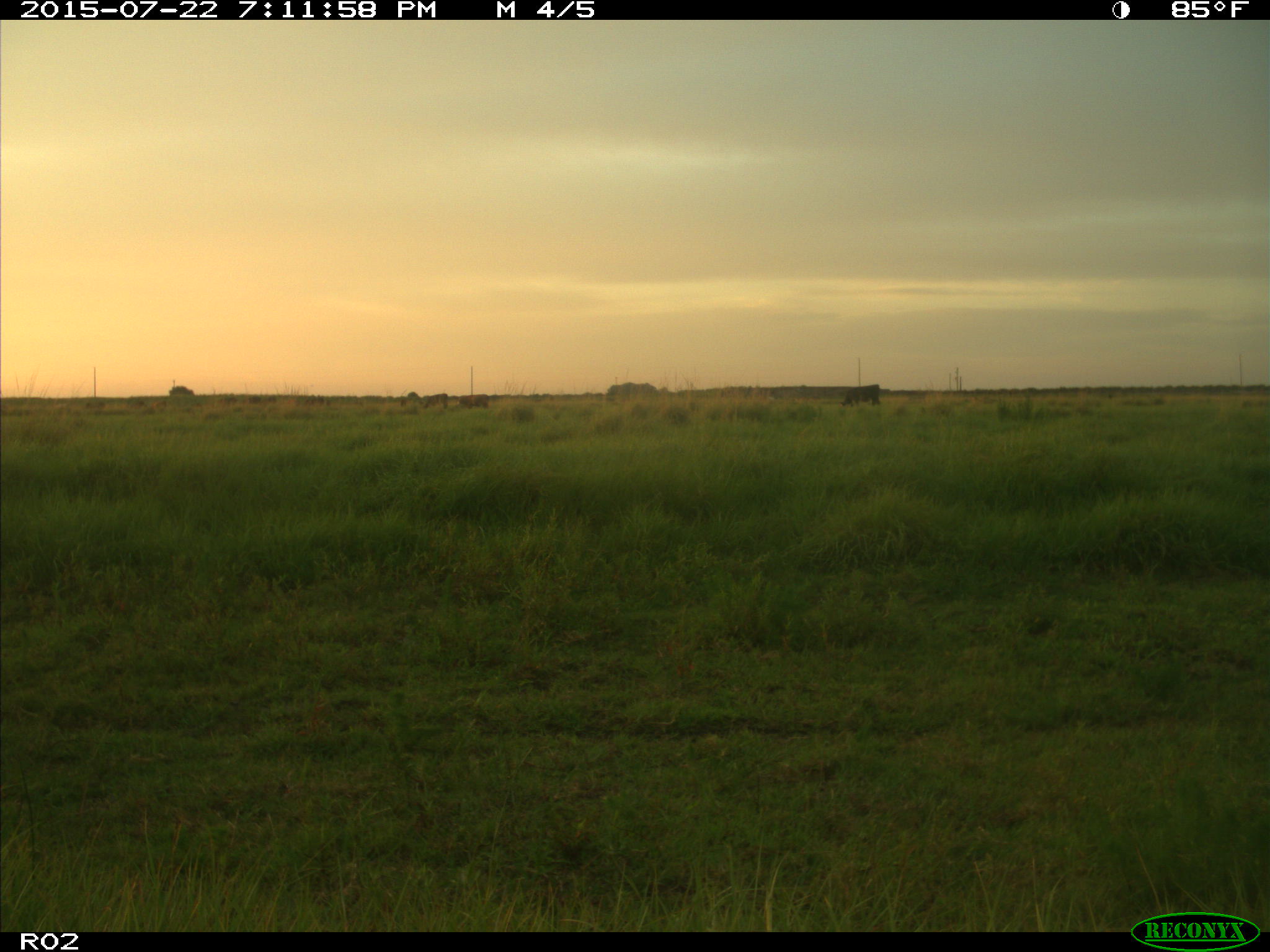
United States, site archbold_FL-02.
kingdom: Animalia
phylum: Chordata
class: Mammalia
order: Artiodactyla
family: Bovidae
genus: Bos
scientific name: Bos taurus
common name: domestic cow